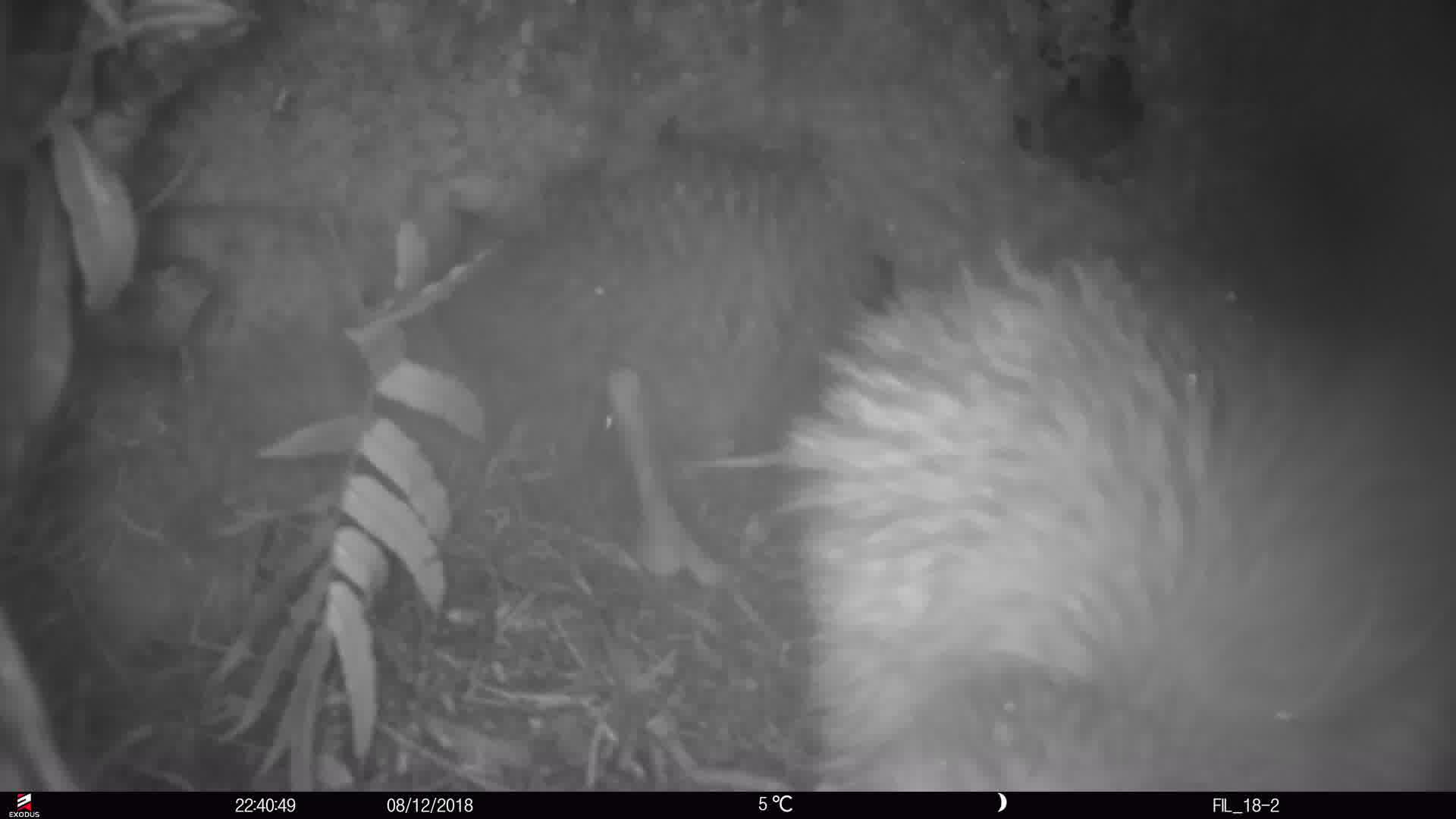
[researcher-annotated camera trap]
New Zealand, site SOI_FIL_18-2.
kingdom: Animalia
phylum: Chordata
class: Aves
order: Apterygiformes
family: Apterygidae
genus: Apteryx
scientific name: Apteryx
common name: kiwi